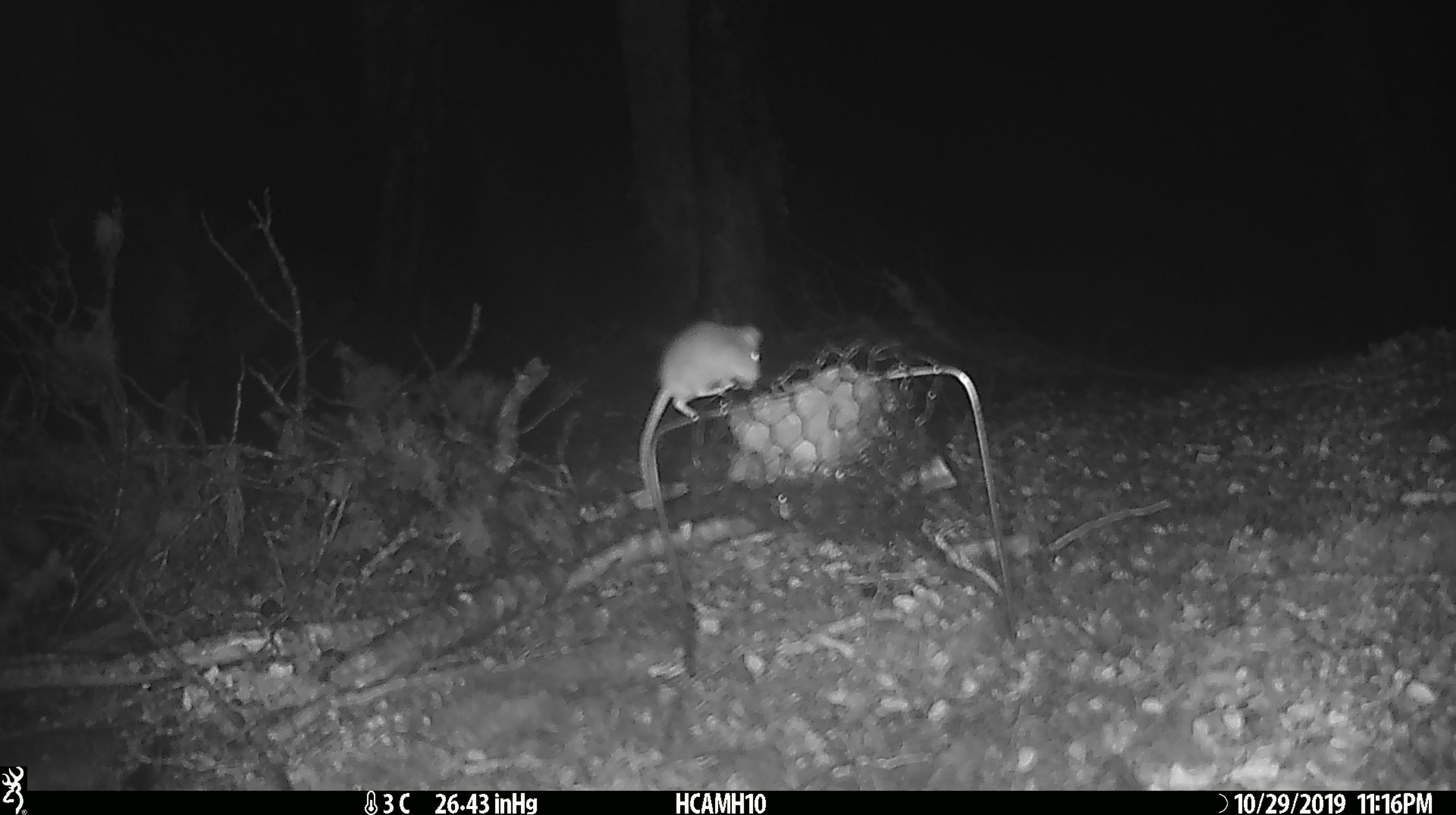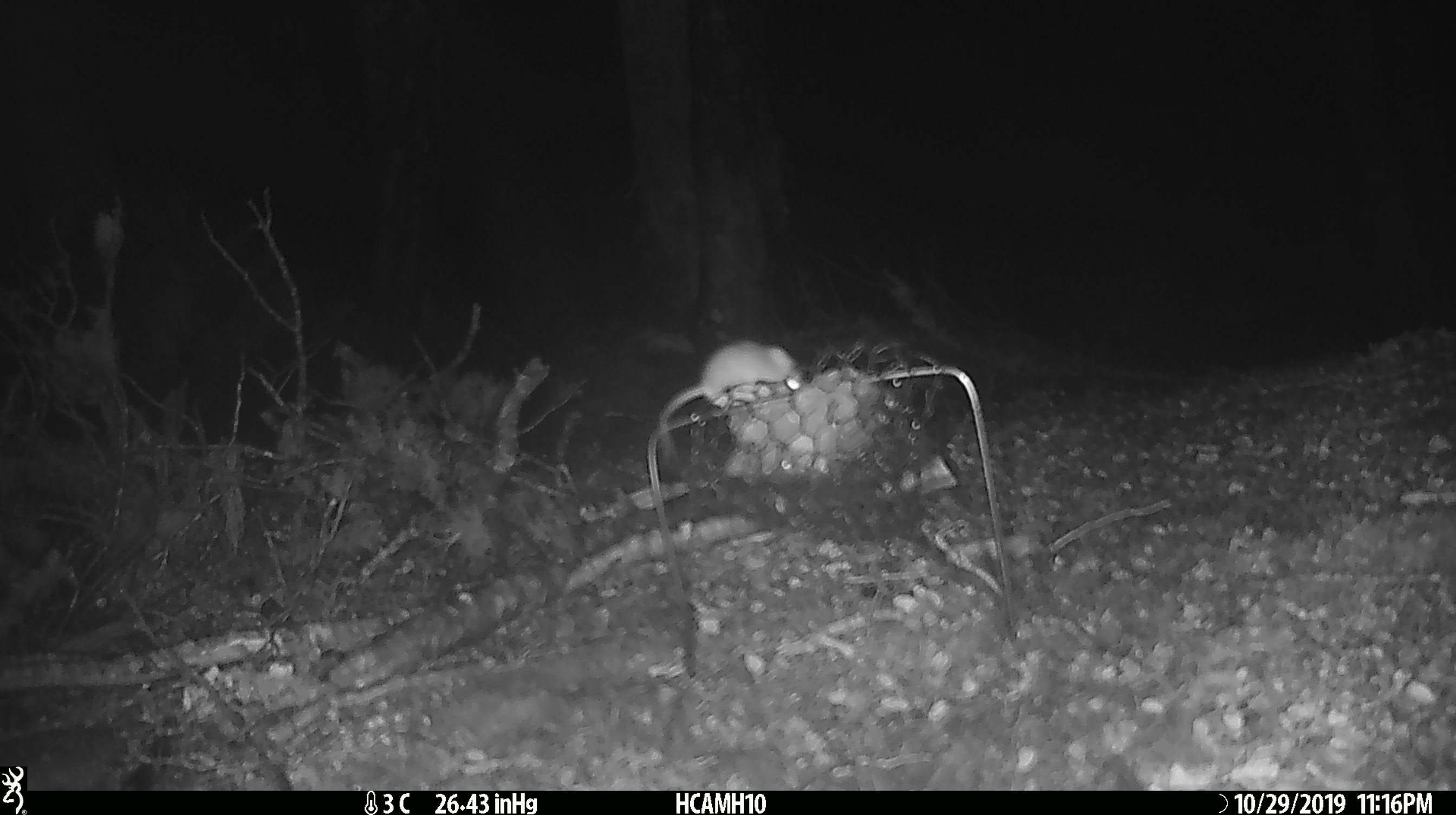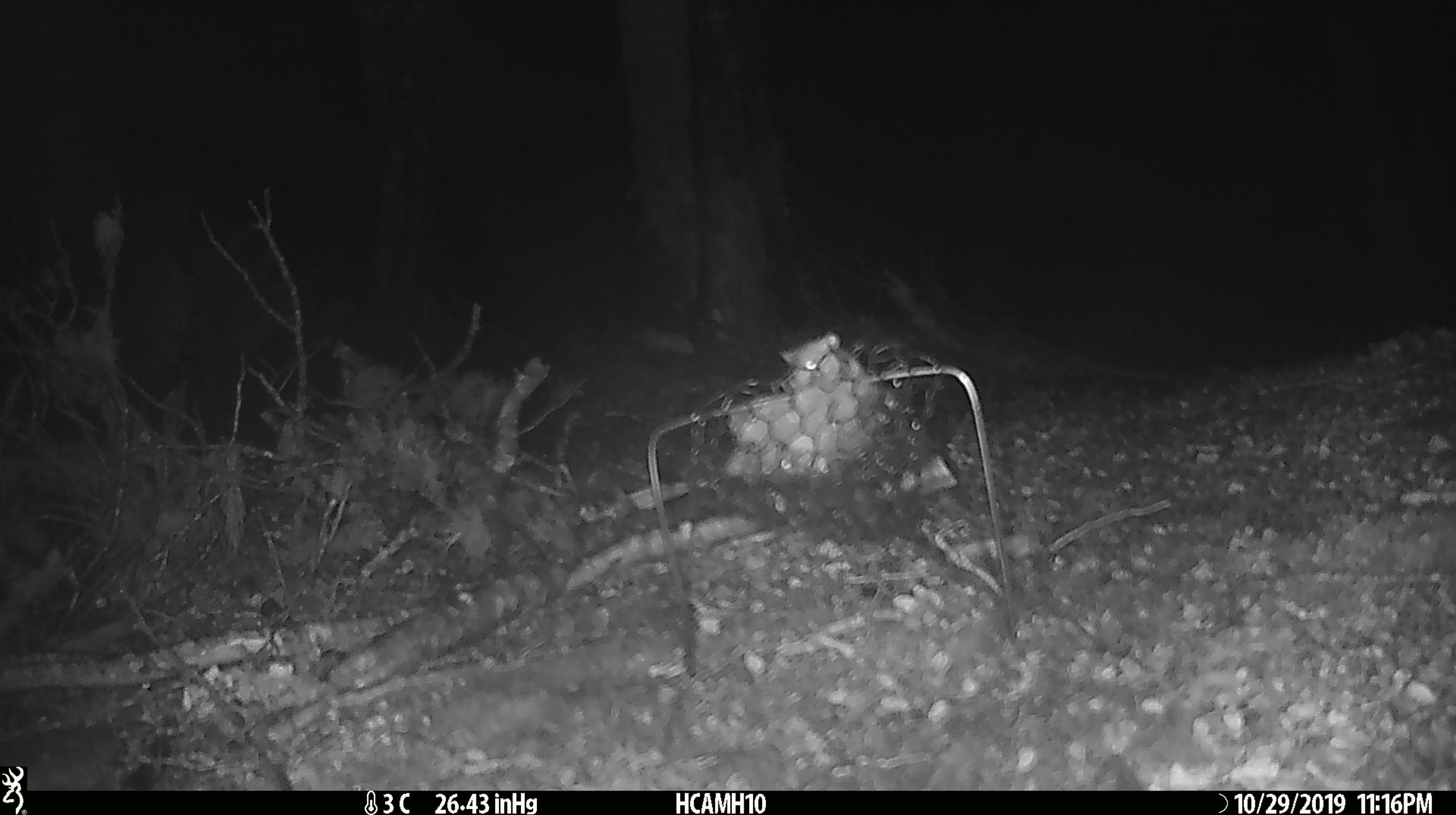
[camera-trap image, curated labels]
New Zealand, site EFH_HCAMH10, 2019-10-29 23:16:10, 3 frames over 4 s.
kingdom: Animalia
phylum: Chordata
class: Mammalia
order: Rodentia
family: Muridae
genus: Mus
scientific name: Mus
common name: mouse